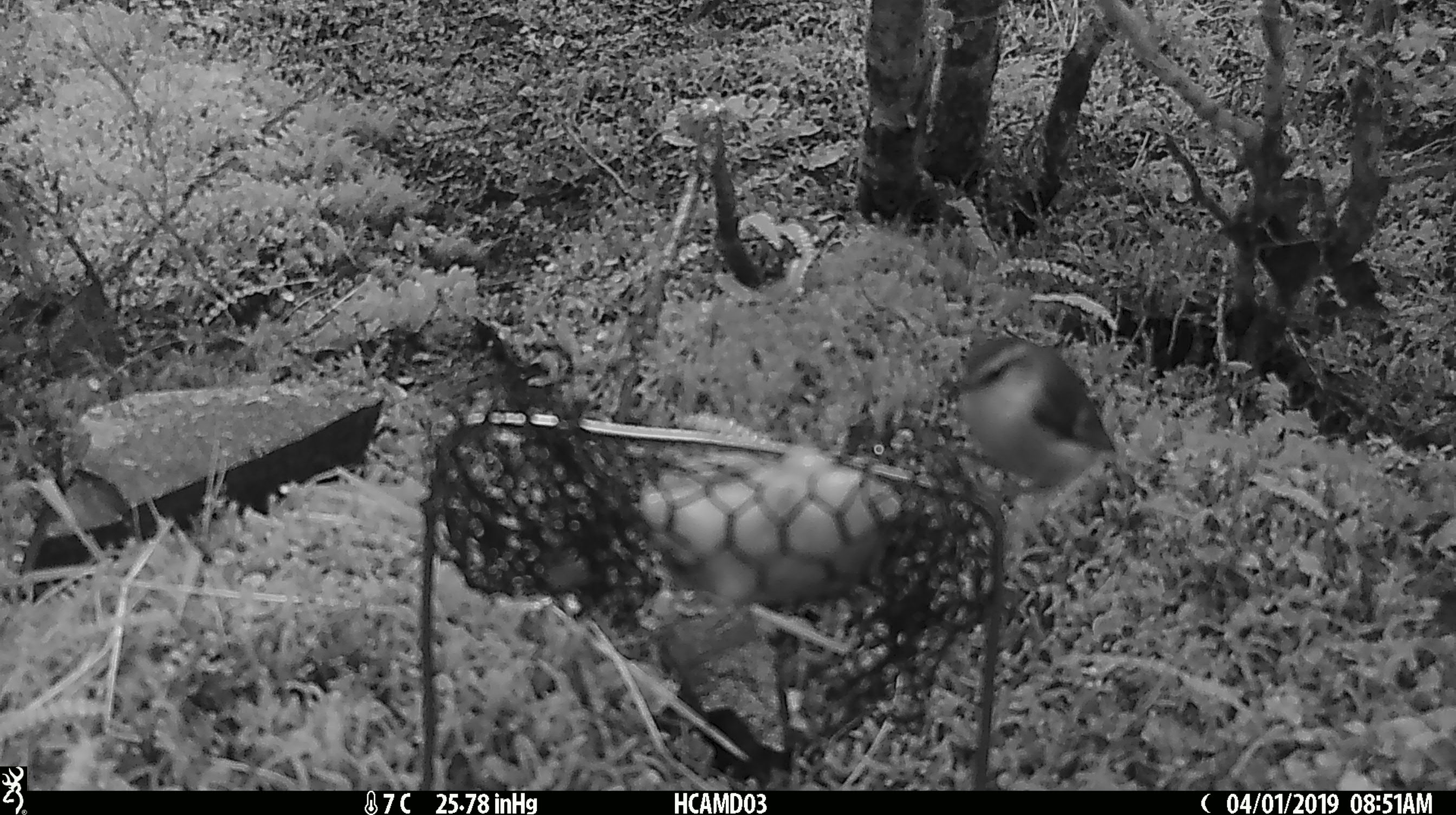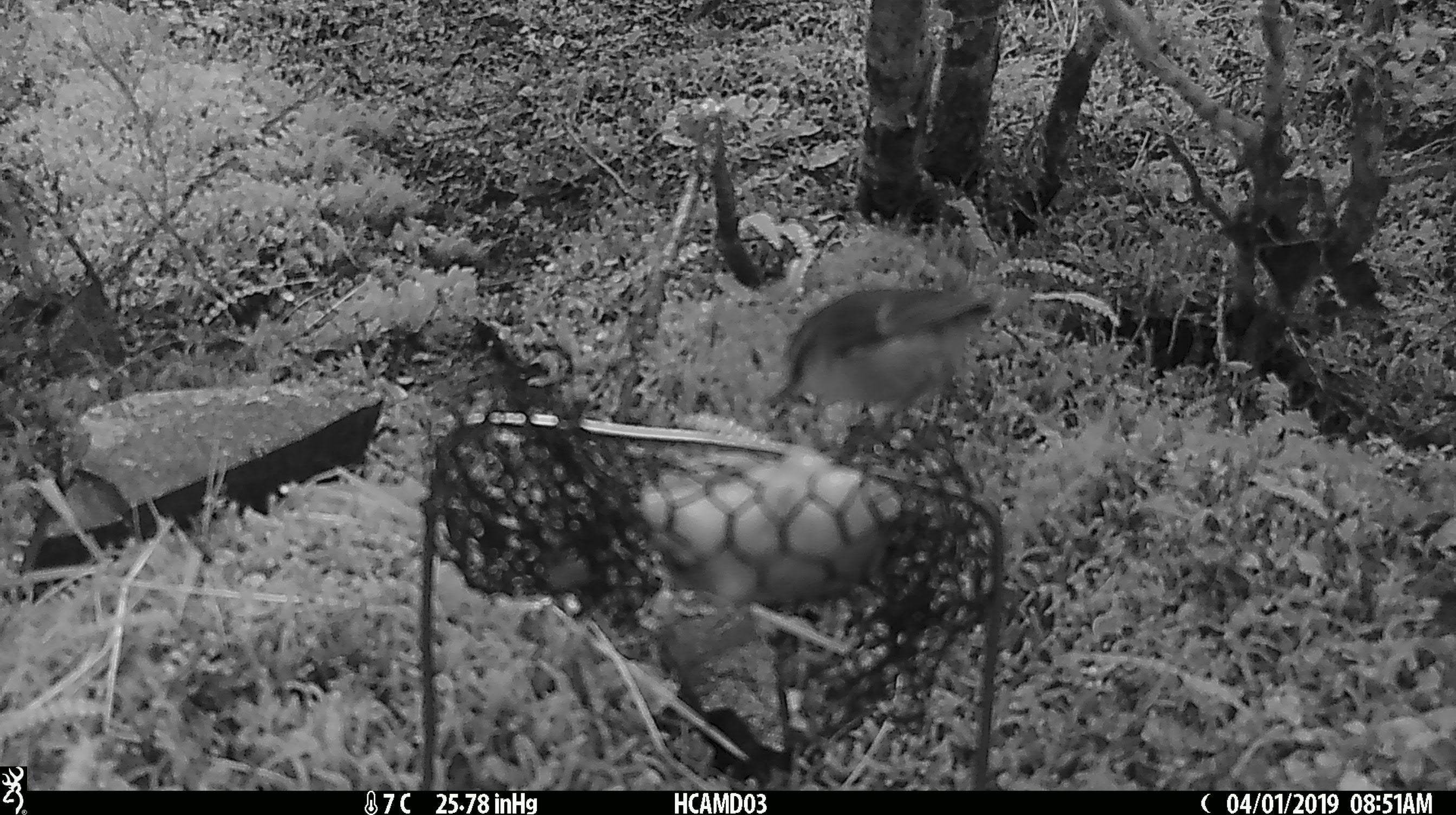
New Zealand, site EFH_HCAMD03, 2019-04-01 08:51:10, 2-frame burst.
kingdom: Animalia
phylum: Chordata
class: Aves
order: Passeriformes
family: Acanthisittidae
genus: Acanthisitta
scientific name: Acanthisitta chloris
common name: rifleman